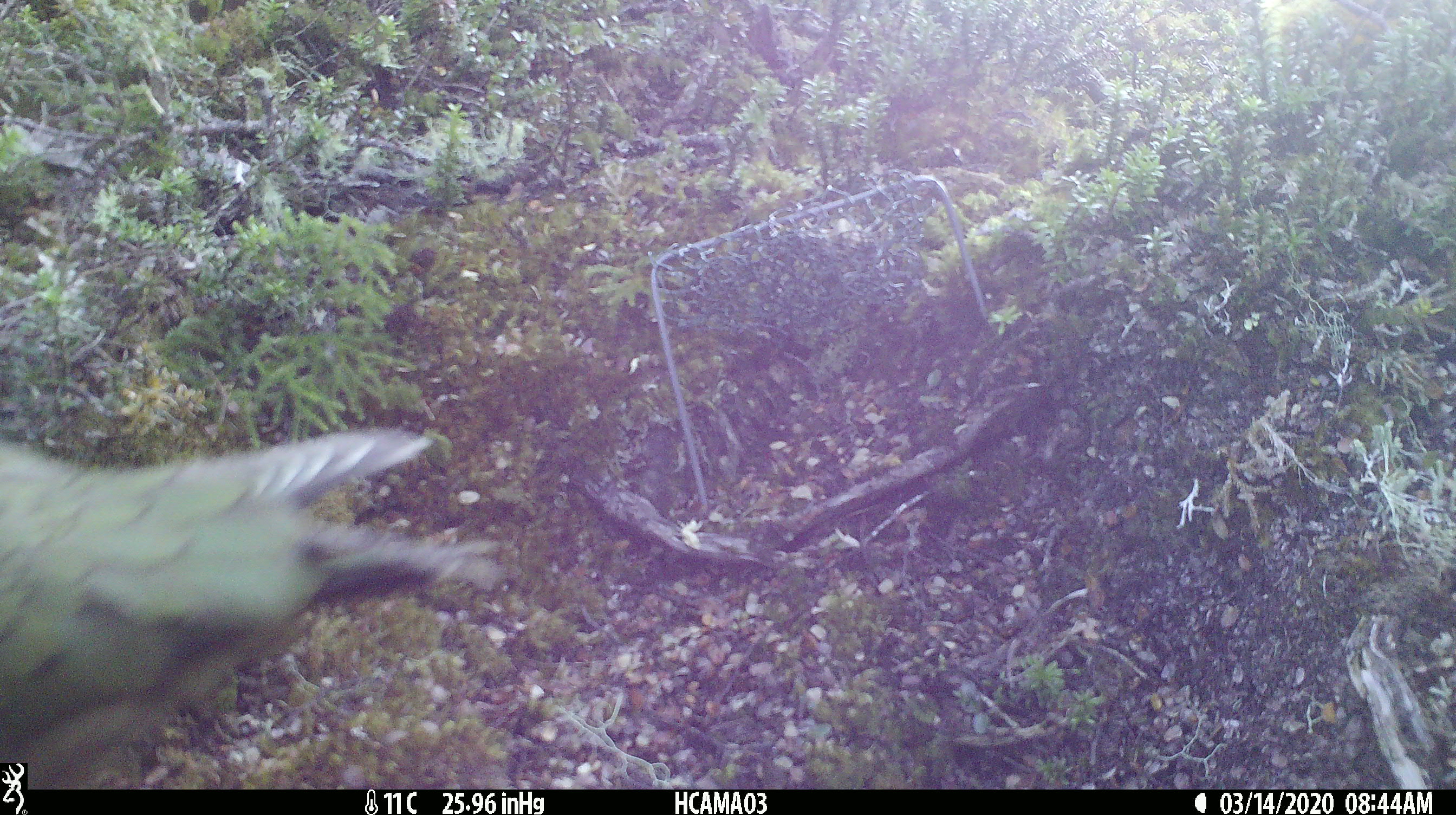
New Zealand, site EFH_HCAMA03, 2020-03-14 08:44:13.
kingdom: Animalia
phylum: Chordata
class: Aves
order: Psittaciformes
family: Strigopidae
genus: Nestor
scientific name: Nestor notabilis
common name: kea